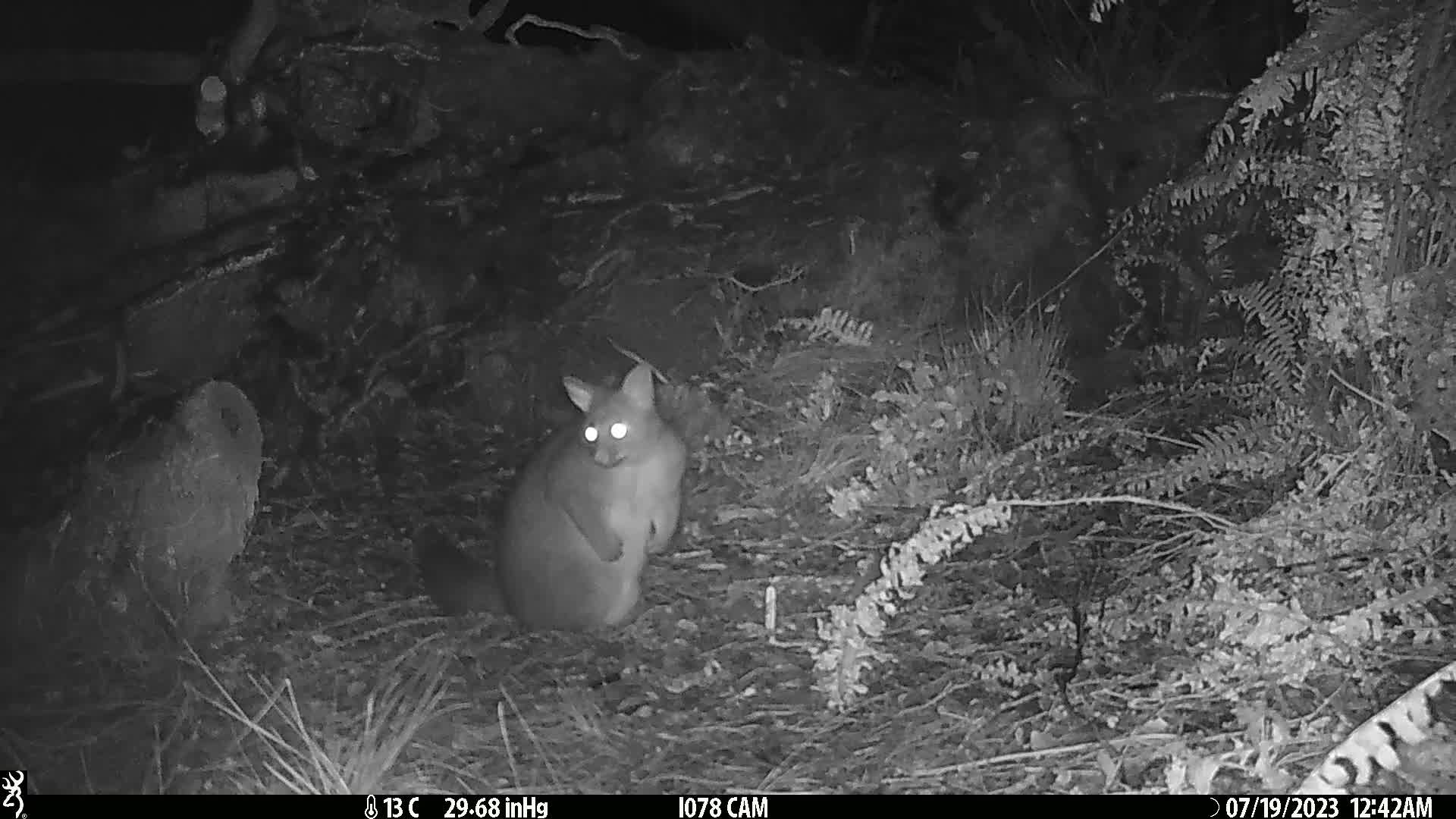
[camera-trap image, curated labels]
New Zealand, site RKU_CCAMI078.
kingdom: Animalia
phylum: Chordata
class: Mammalia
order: Diprotodontia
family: Phalangeridae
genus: Trichosurus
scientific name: Trichosurus vulpecula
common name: common brushtail possum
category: possum